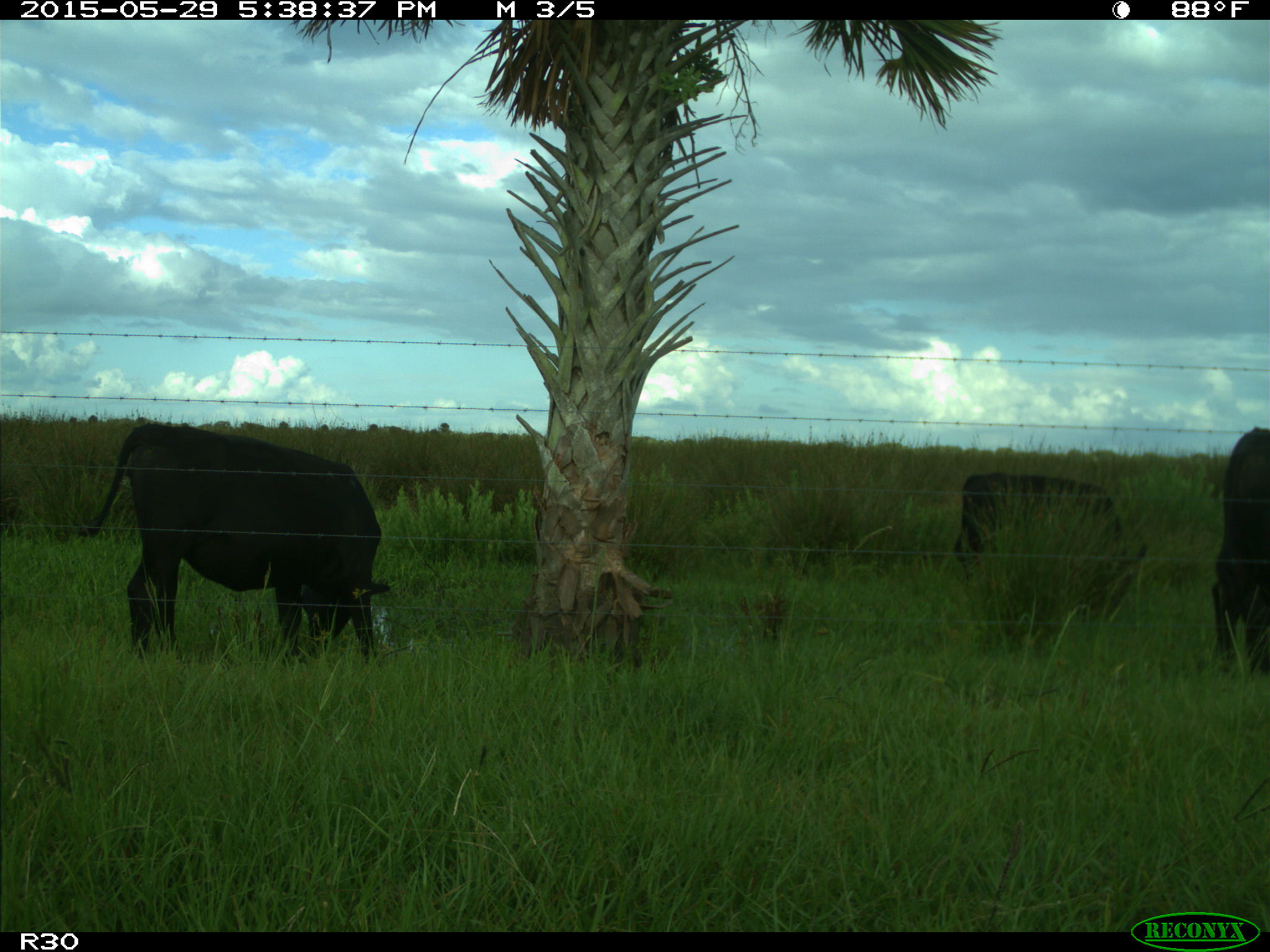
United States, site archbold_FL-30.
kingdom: Animalia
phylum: Chordata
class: Mammalia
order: Artiodactyla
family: Bovidae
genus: Bos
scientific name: Bos taurus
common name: domestic cow